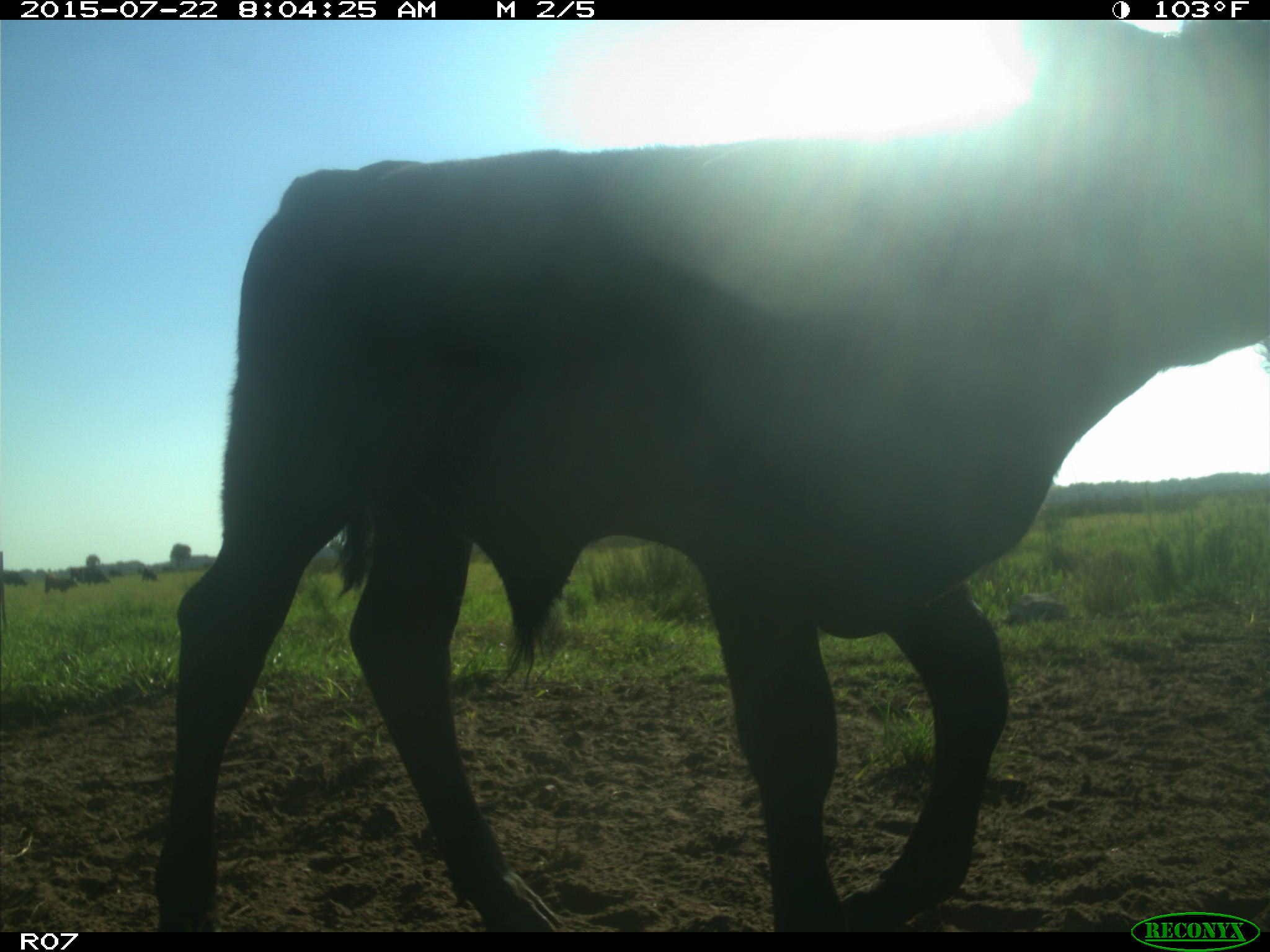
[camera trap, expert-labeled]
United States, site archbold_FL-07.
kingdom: Animalia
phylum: Chordata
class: Mammalia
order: Artiodactyla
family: Bovidae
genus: Bos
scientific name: Bos taurus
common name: domestic cow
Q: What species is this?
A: Bos taurus (domestic cow).